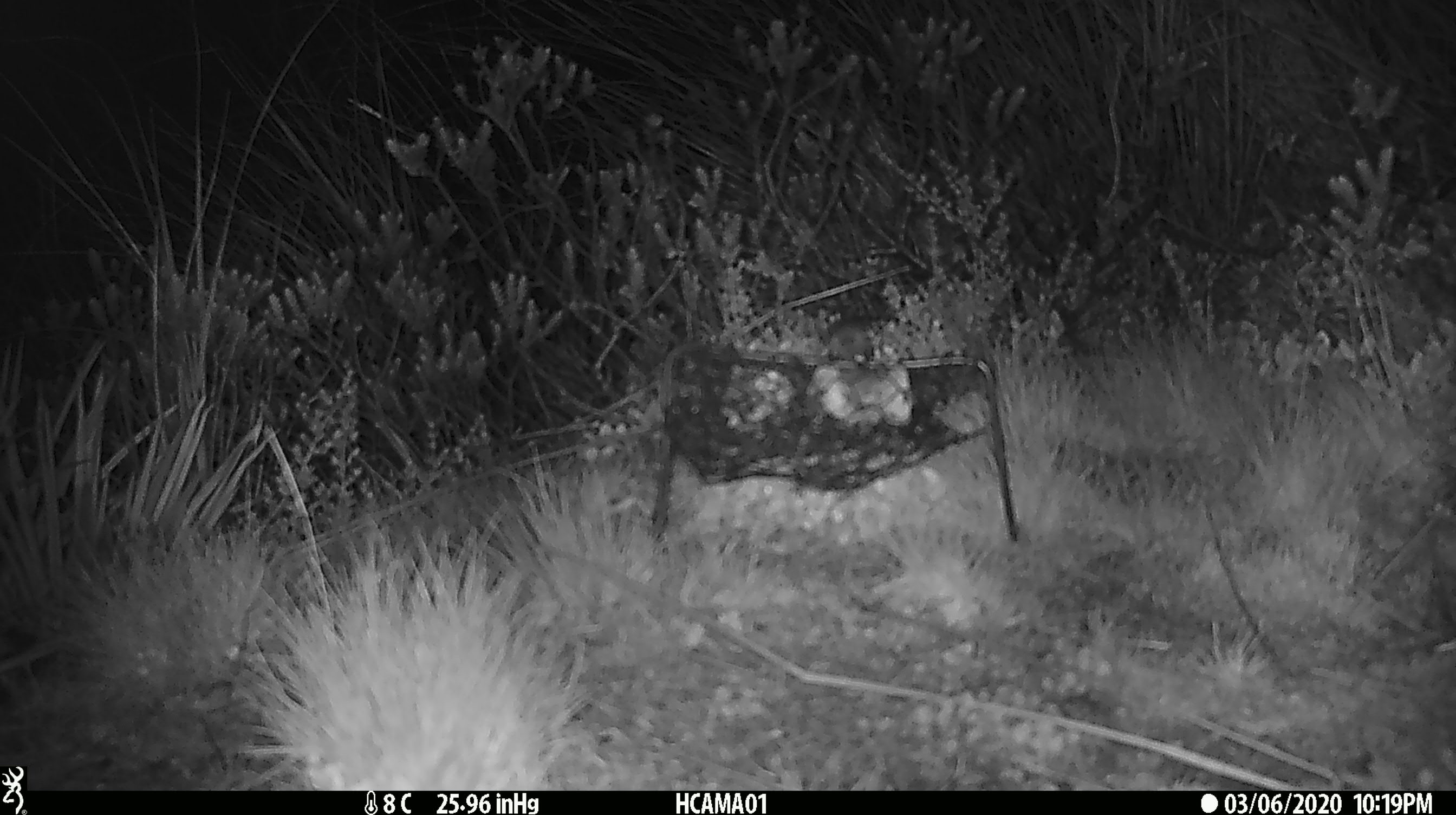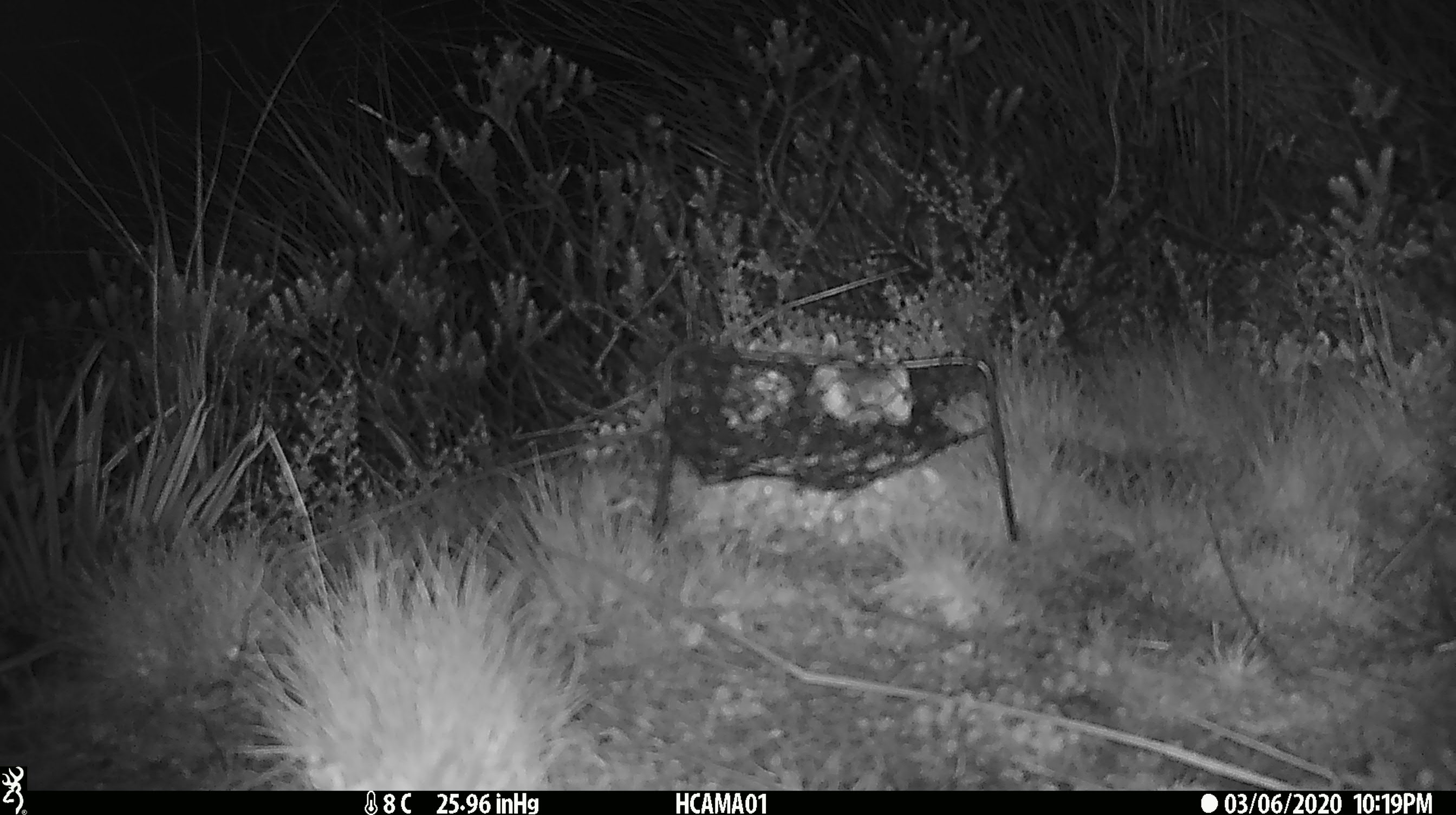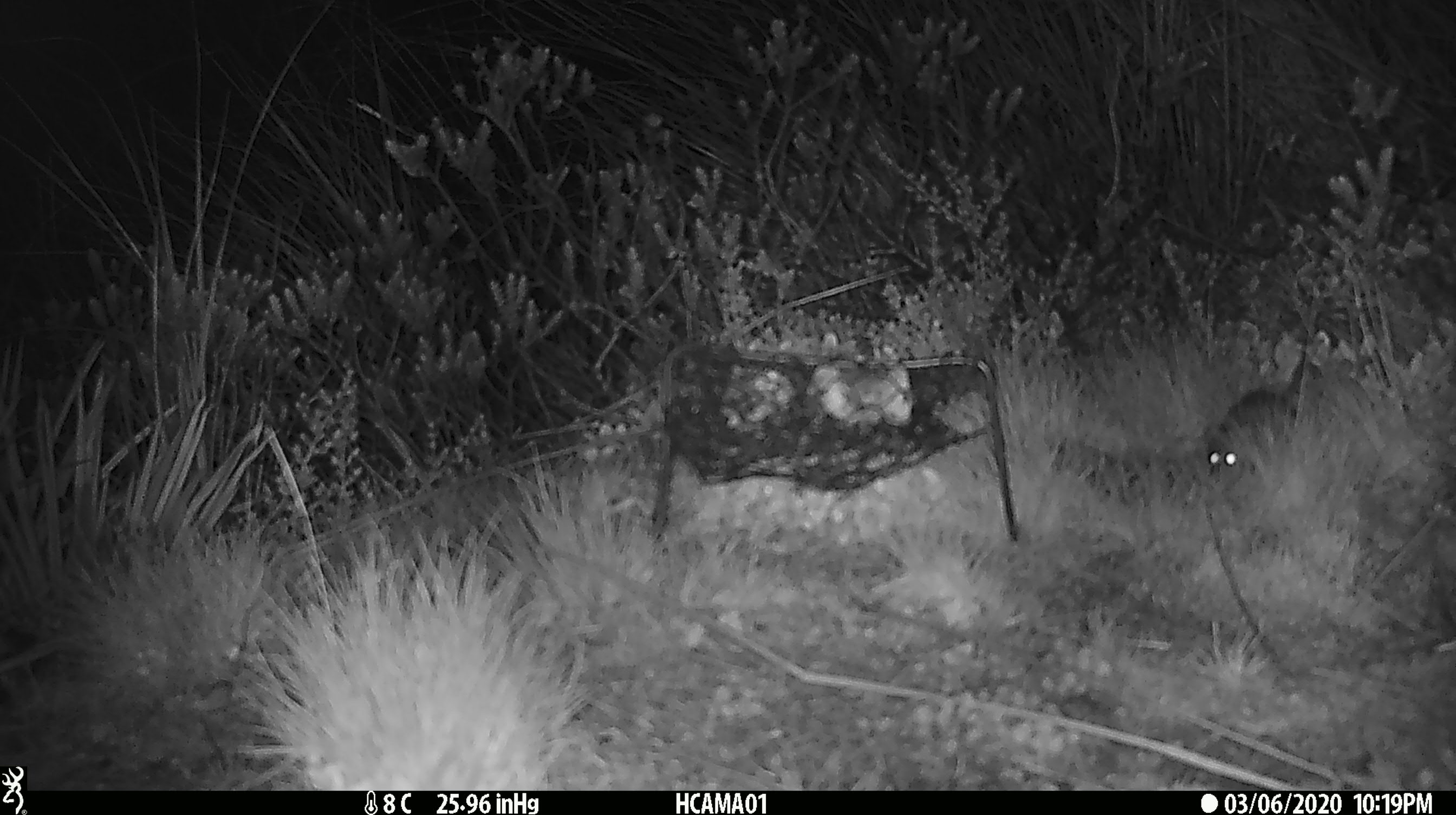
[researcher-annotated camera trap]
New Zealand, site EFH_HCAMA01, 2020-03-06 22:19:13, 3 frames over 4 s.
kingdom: Animalia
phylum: Chordata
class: Mammalia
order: Rodentia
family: Muridae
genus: Mus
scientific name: Mus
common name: mouse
Mouse (Mus).